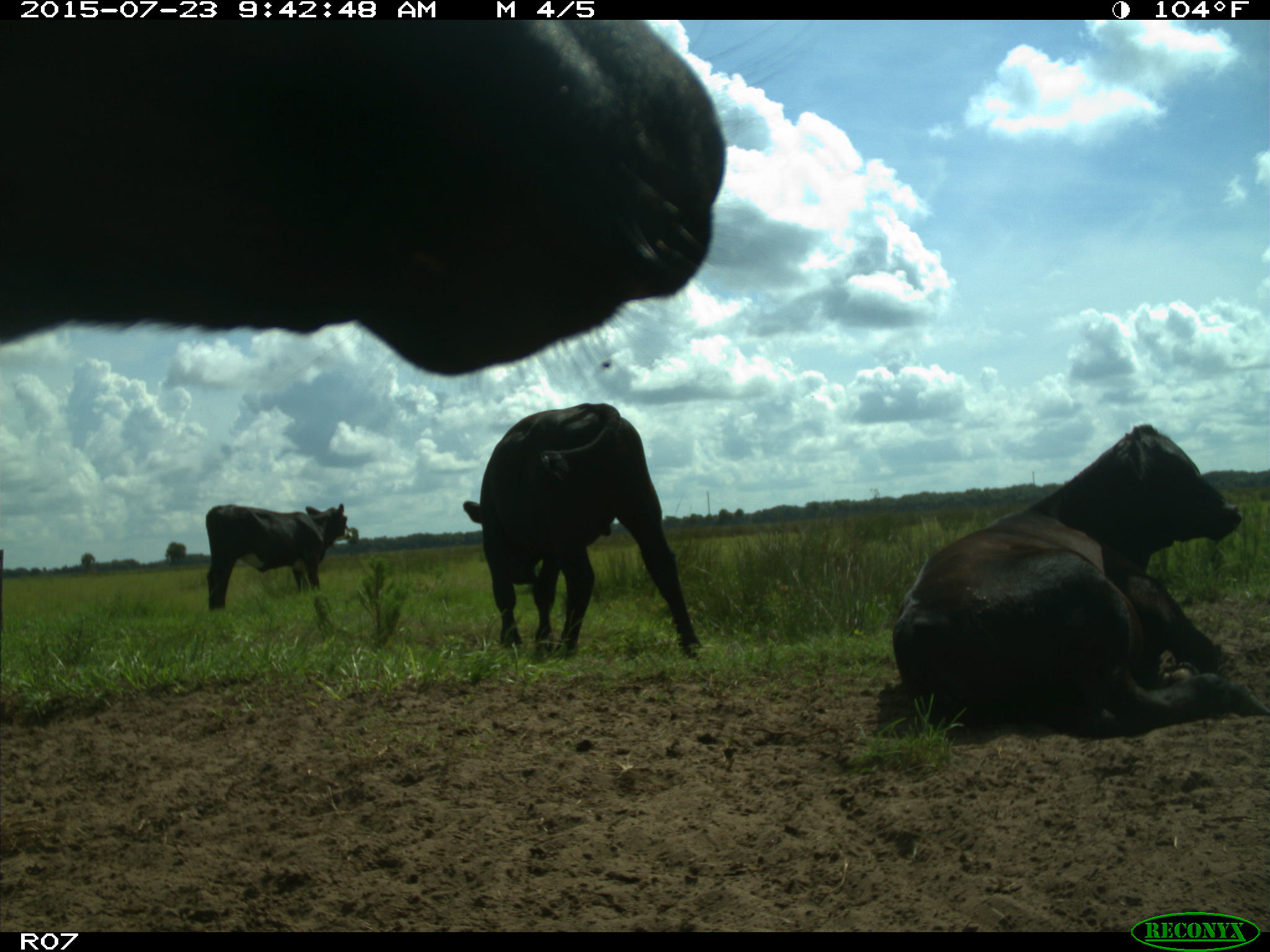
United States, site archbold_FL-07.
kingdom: Animalia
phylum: Chordata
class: Mammalia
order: Artiodactyla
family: Bovidae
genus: Bos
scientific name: Bos taurus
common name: domestic cow